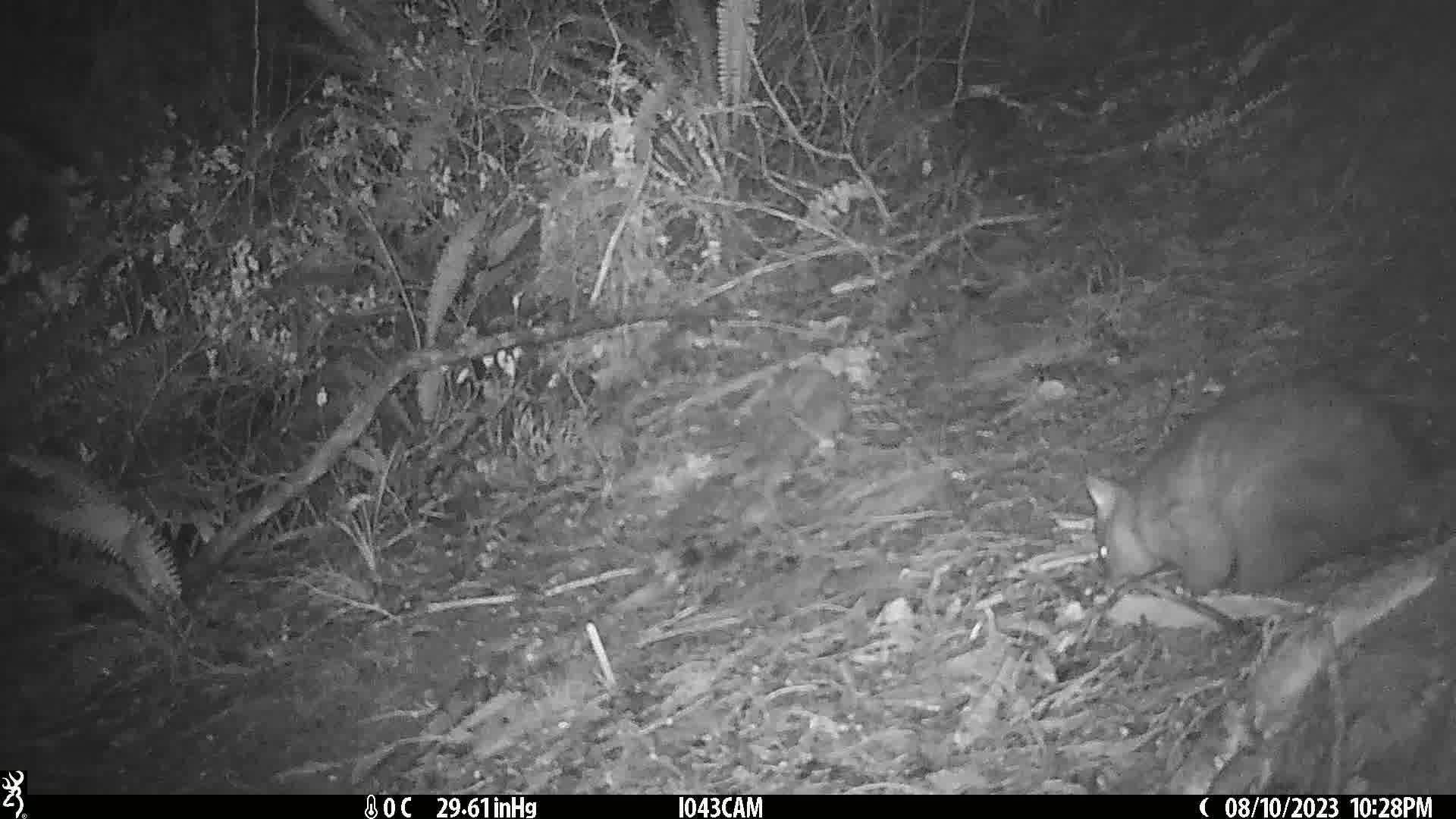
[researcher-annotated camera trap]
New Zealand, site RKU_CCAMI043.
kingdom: Animalia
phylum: Chordata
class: Mammalia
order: Diprotodontia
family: Phalangeridae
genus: Trichosurus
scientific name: Trichosurus vulpecula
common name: common brushtail possum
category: possum